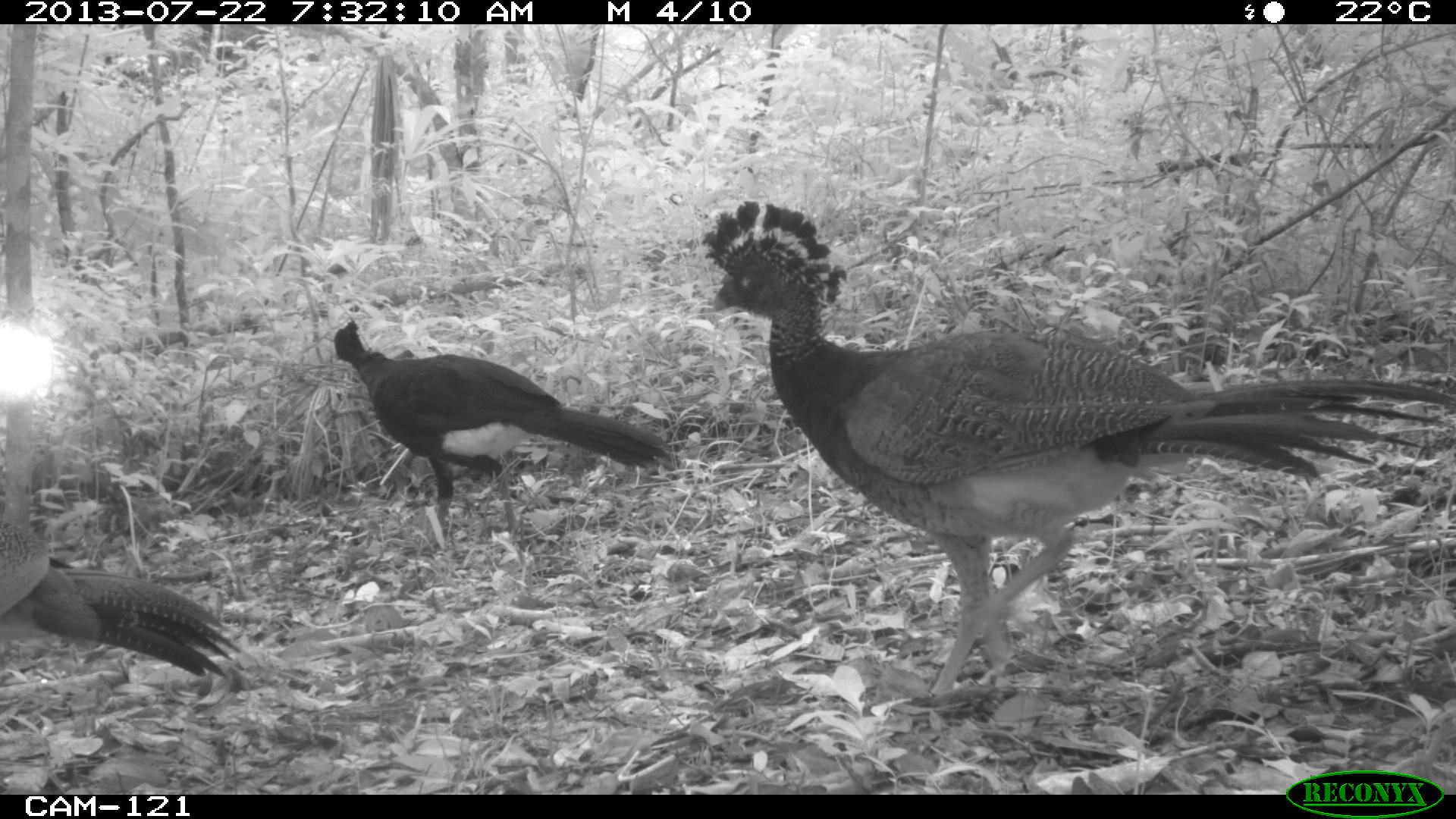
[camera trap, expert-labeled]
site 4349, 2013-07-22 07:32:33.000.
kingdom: Animalia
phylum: Chordata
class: Aves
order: Galliformes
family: Cracidae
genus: Crax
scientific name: Crax rubra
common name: great curassow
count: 4